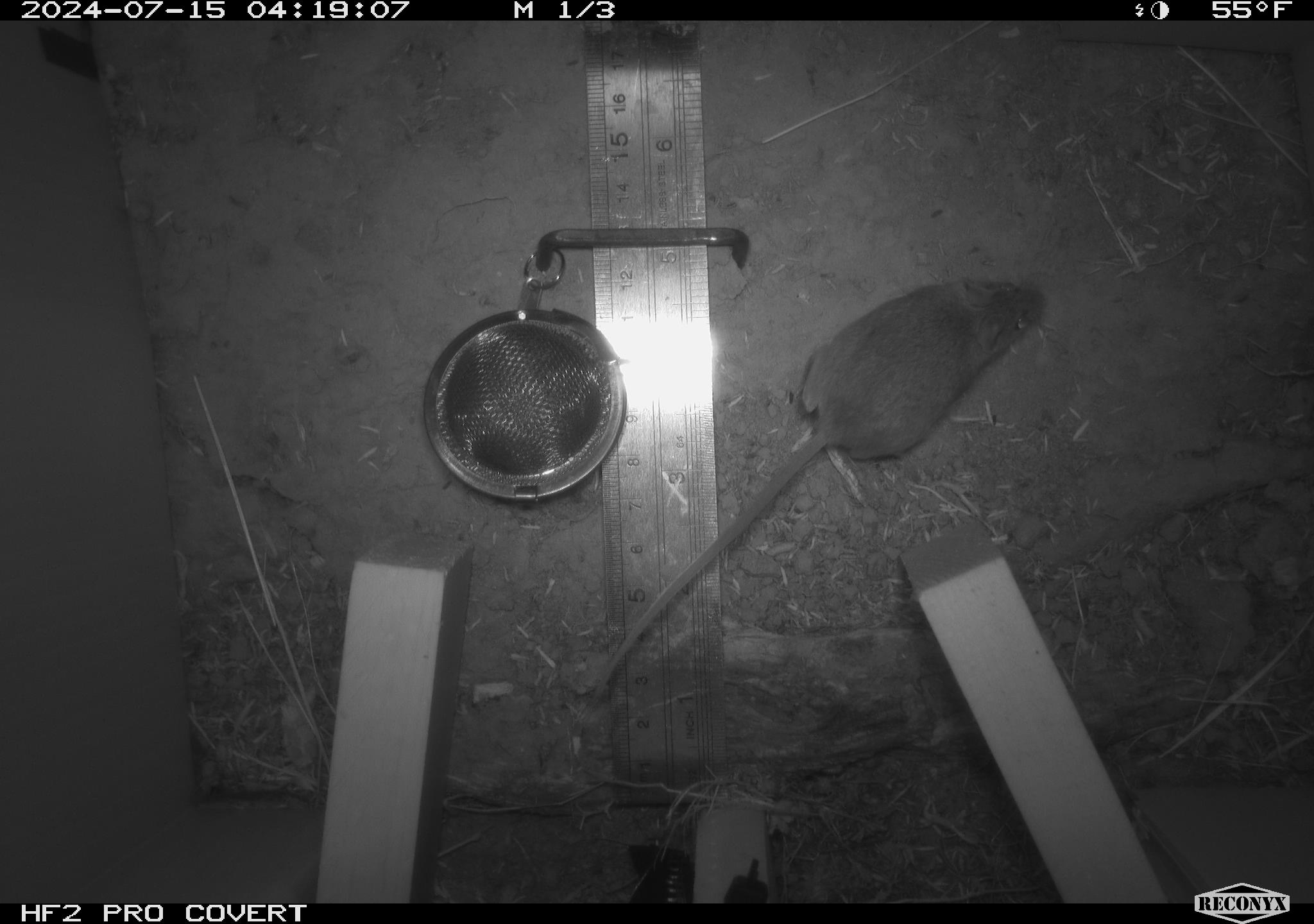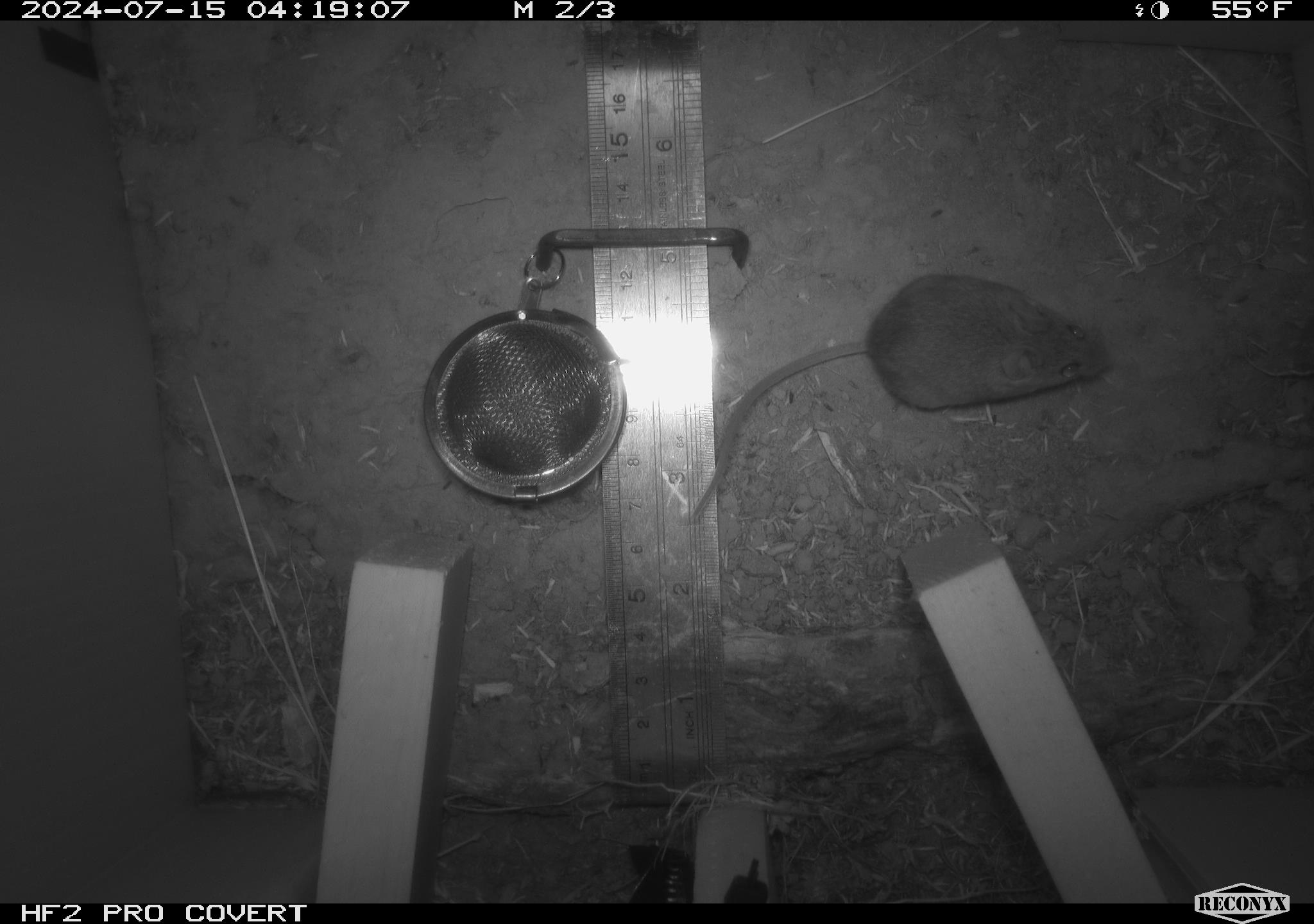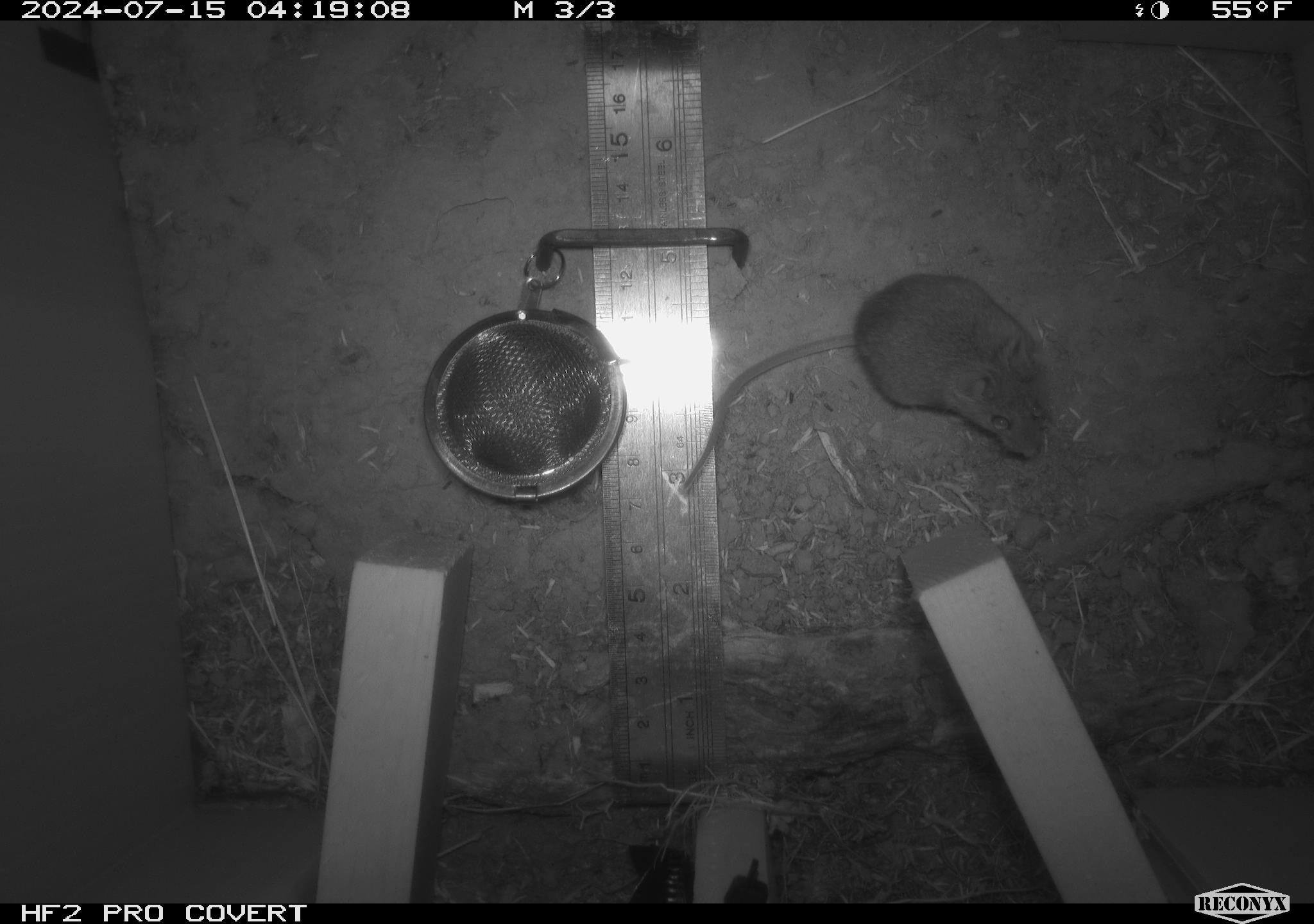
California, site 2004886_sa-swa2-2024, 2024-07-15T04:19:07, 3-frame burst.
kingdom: Animalia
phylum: Chordata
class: Mammalia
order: Rodentia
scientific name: Rodentia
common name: mouse species